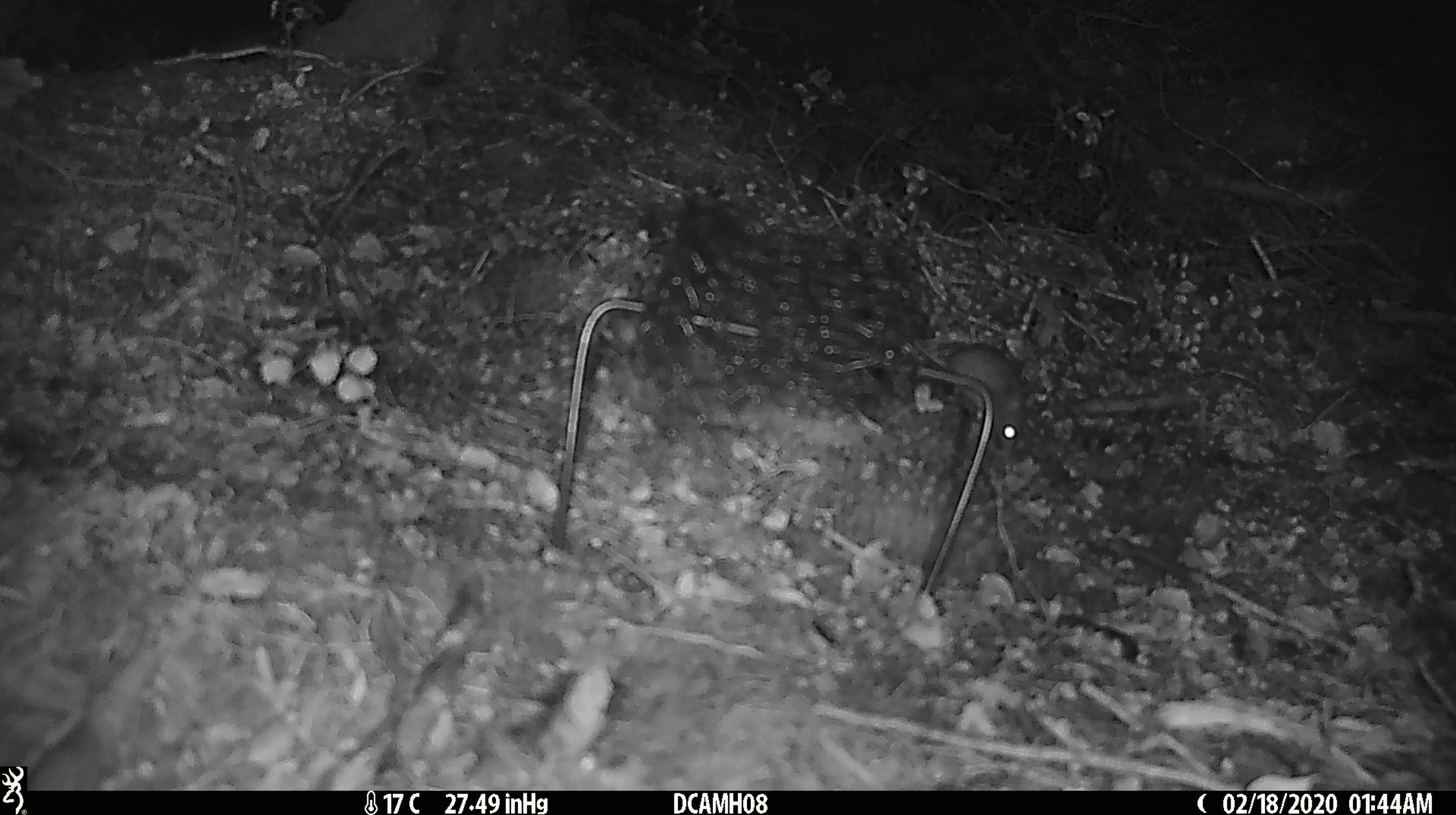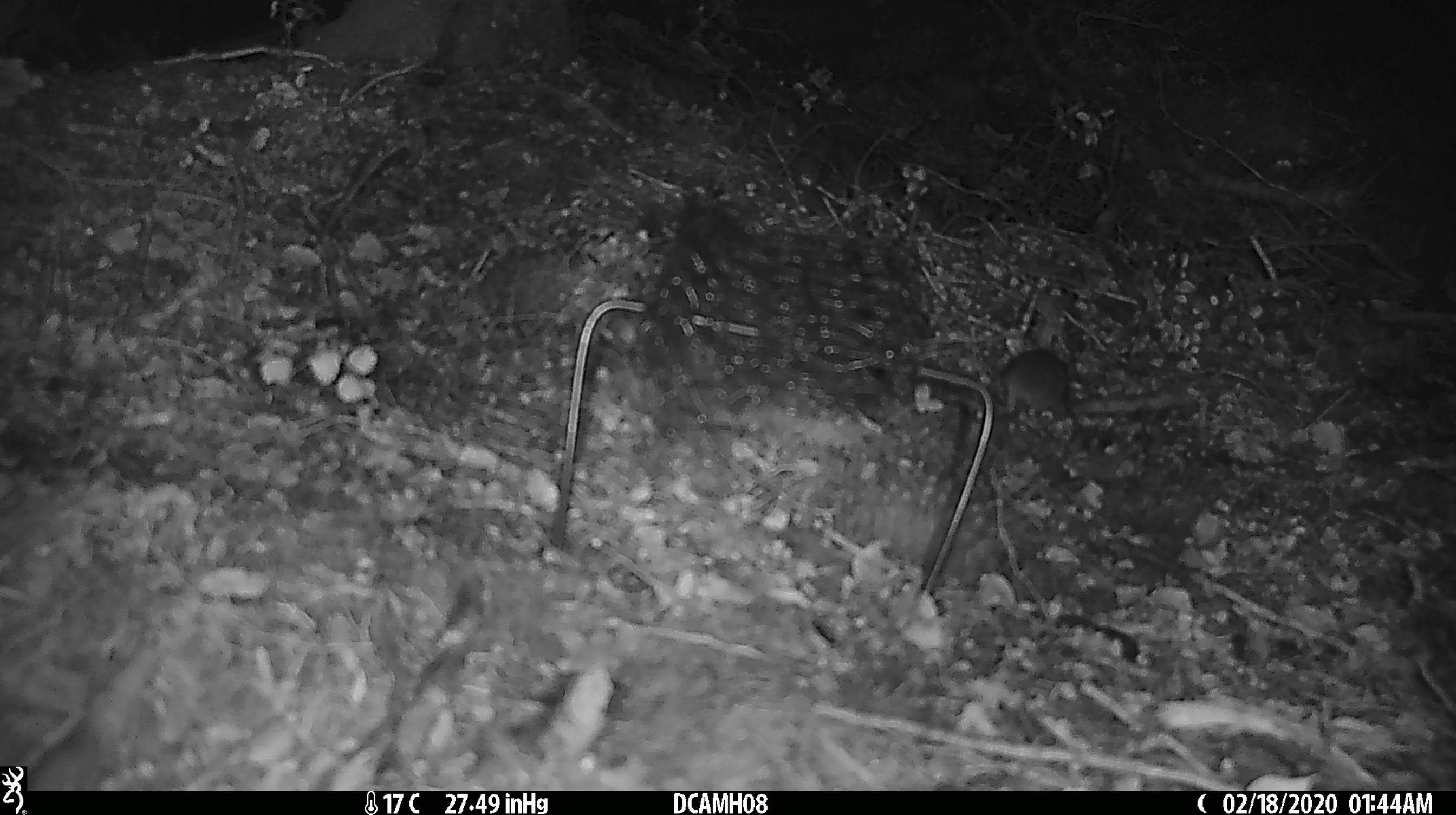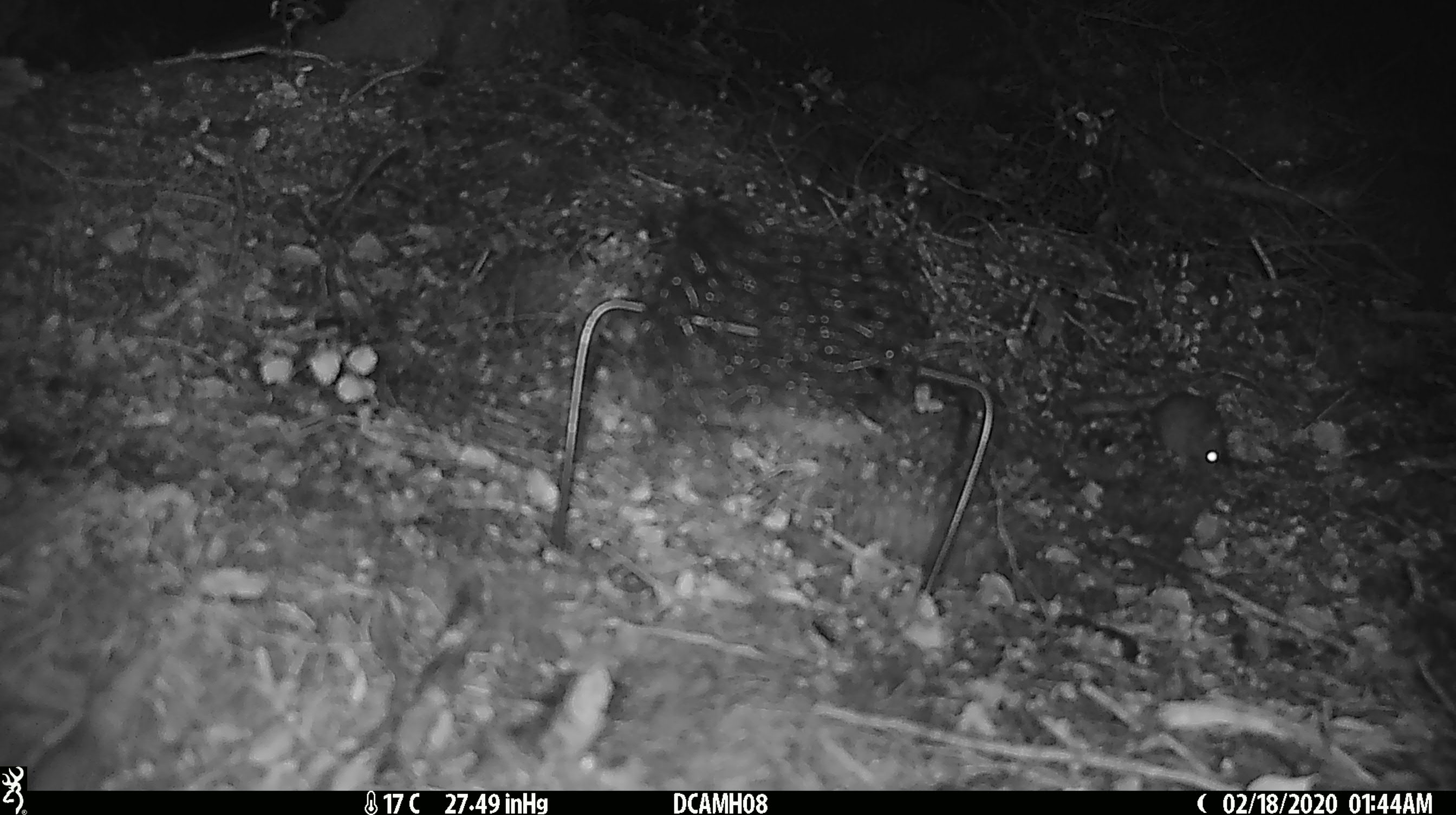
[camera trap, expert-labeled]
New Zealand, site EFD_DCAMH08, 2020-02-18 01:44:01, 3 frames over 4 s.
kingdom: Animalia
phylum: Chordata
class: Mammalia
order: Rodentia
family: Muridae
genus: Mus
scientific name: Mus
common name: mouse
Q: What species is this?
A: Mouse (Mus).